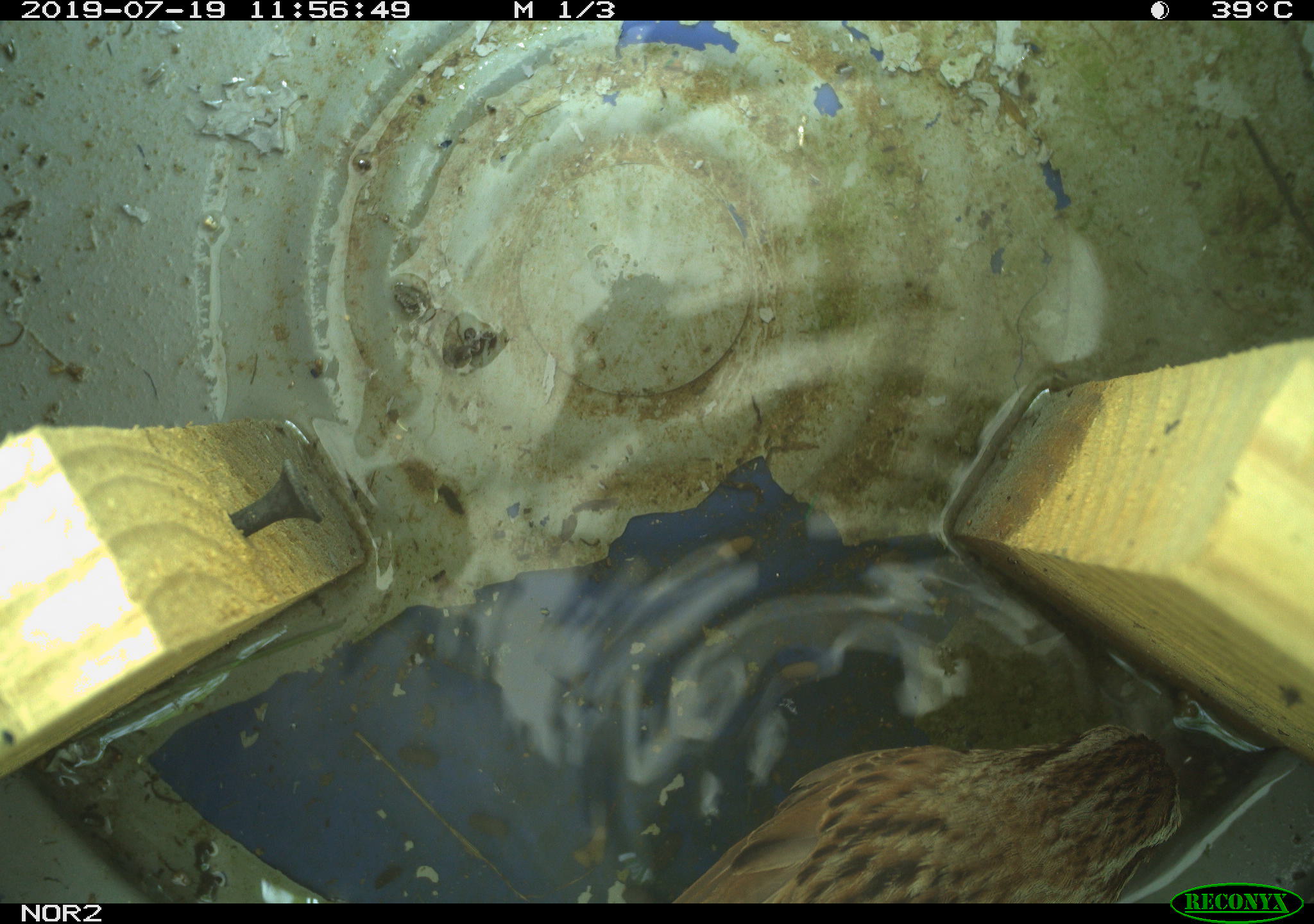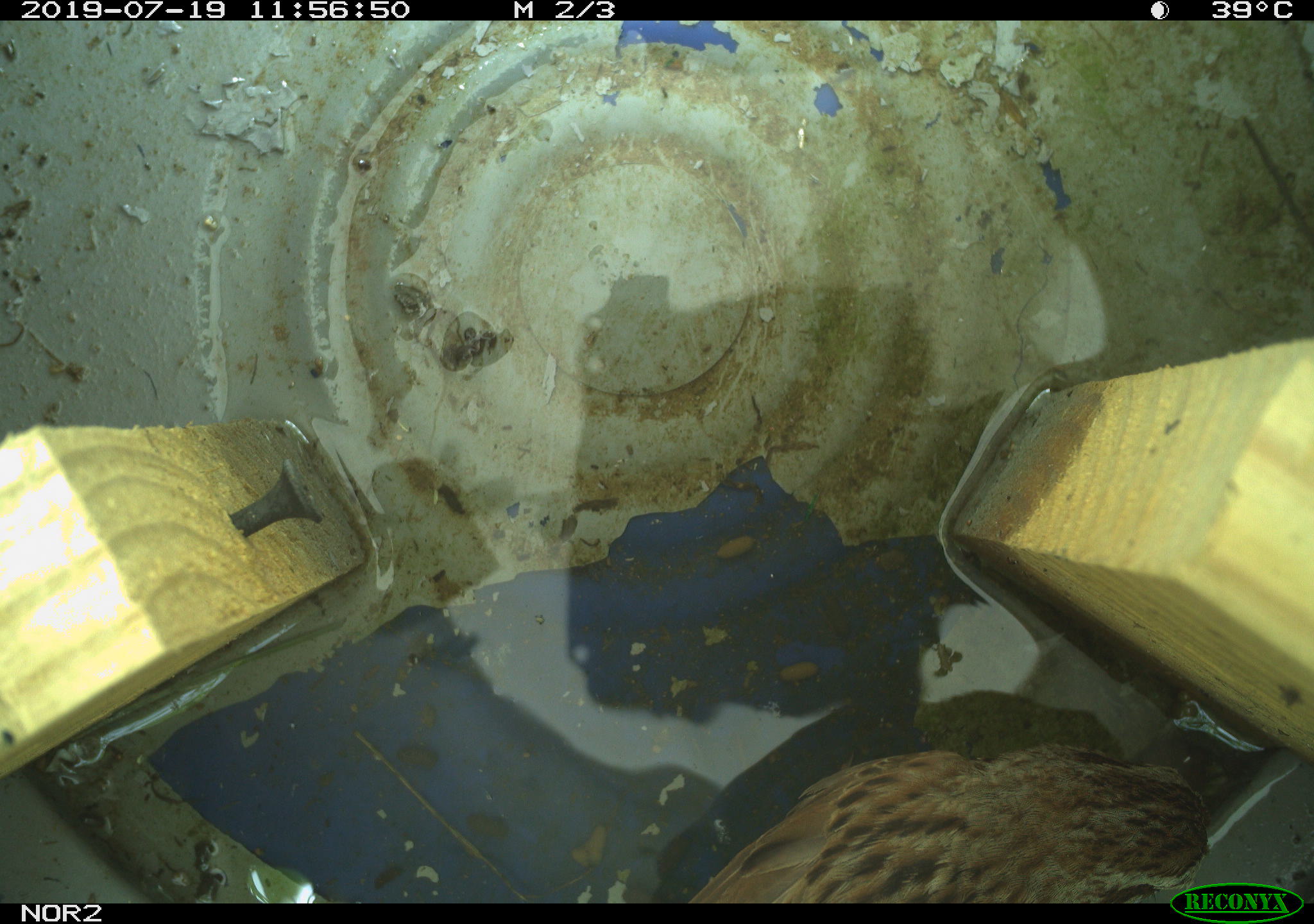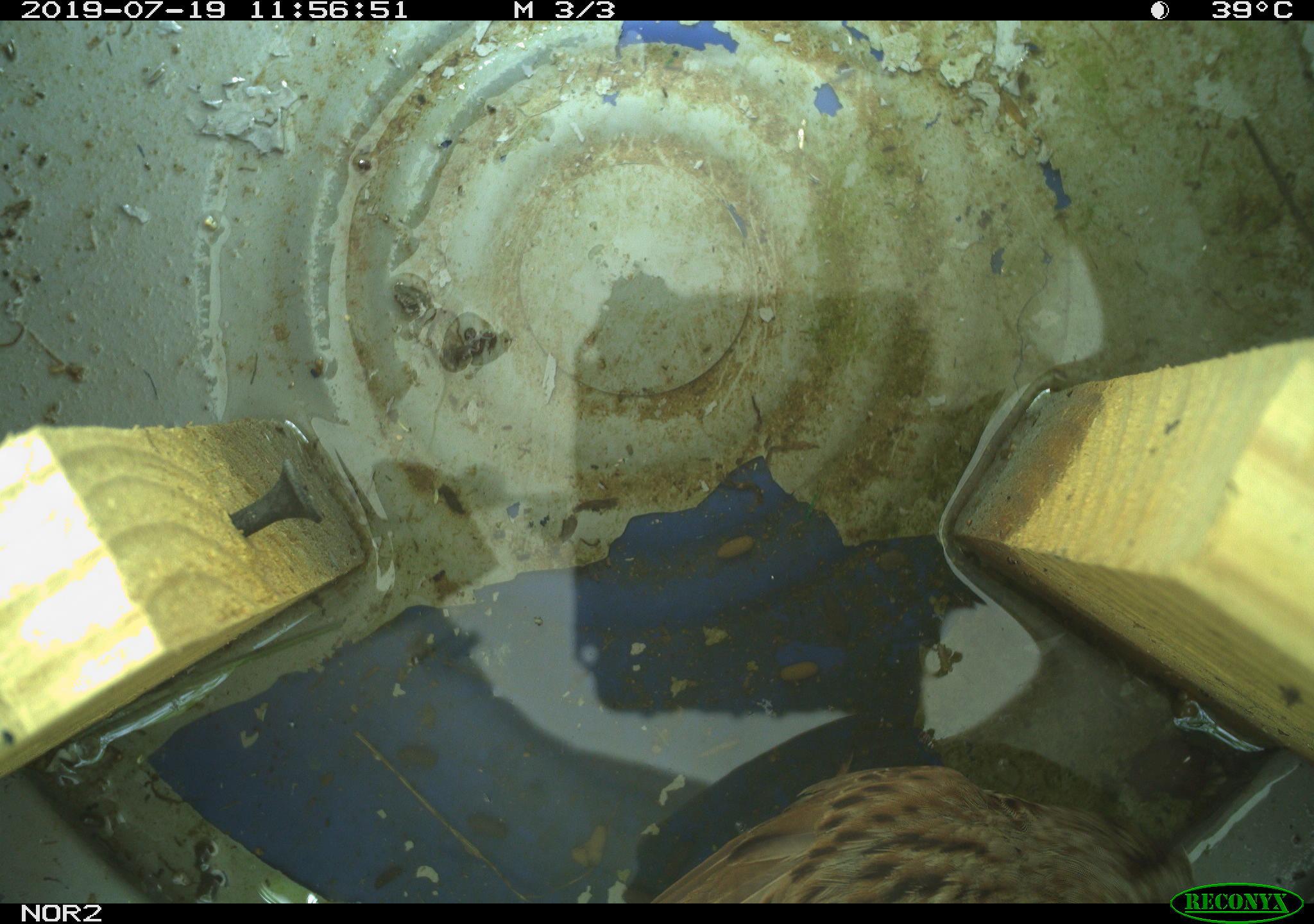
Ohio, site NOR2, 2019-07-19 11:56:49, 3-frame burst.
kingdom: Animalia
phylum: Chordata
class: Aves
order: Passeriformes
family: Passerellidae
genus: Melospiza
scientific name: Melospiza melodia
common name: song sparrow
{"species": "song sparrow (Melospiza melodia)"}